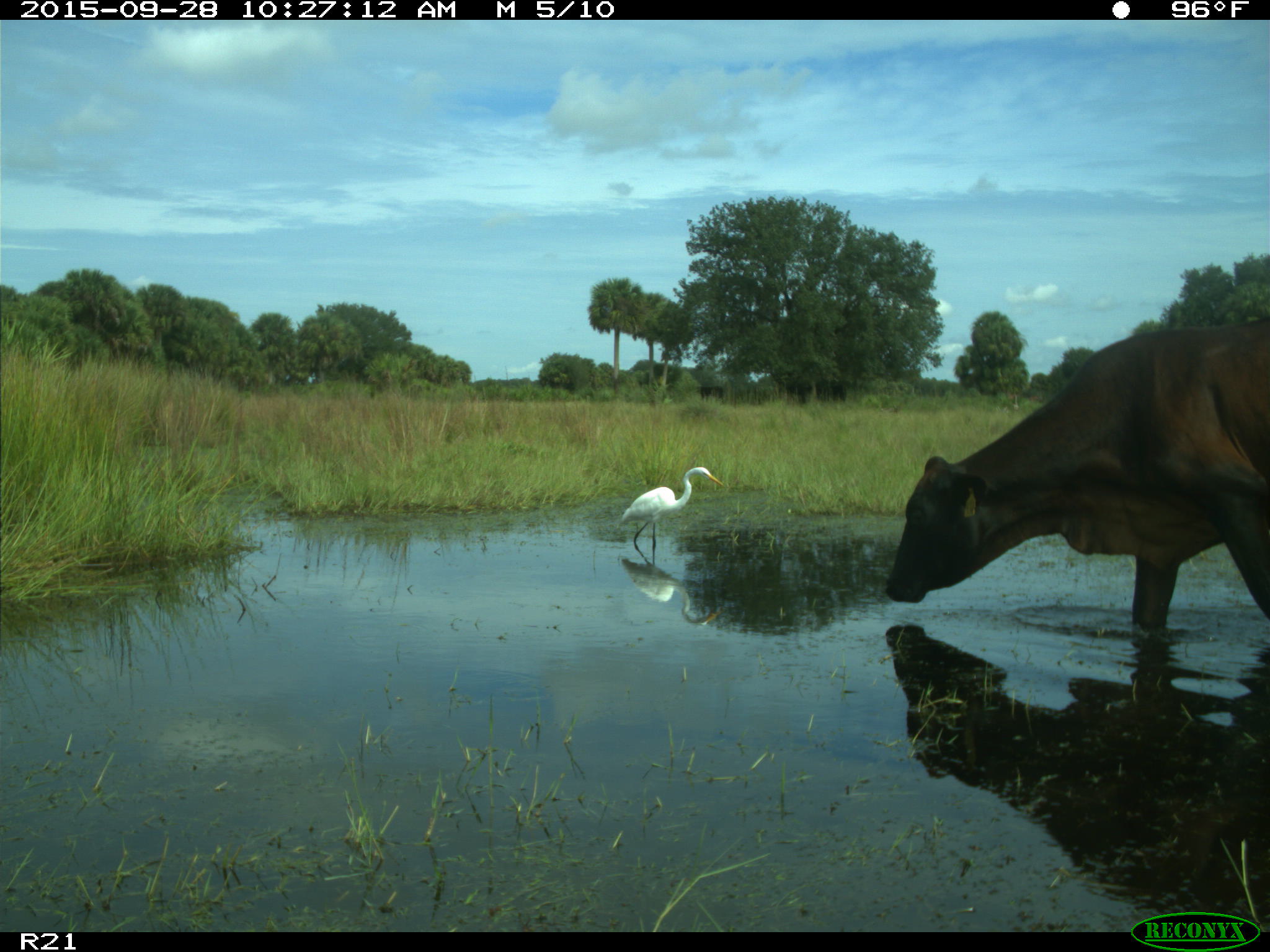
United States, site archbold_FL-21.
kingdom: Animalia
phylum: Chordata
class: Mammalia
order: Artiodactyla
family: Bovidae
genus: Bos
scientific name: Bos taurus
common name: domestic cow